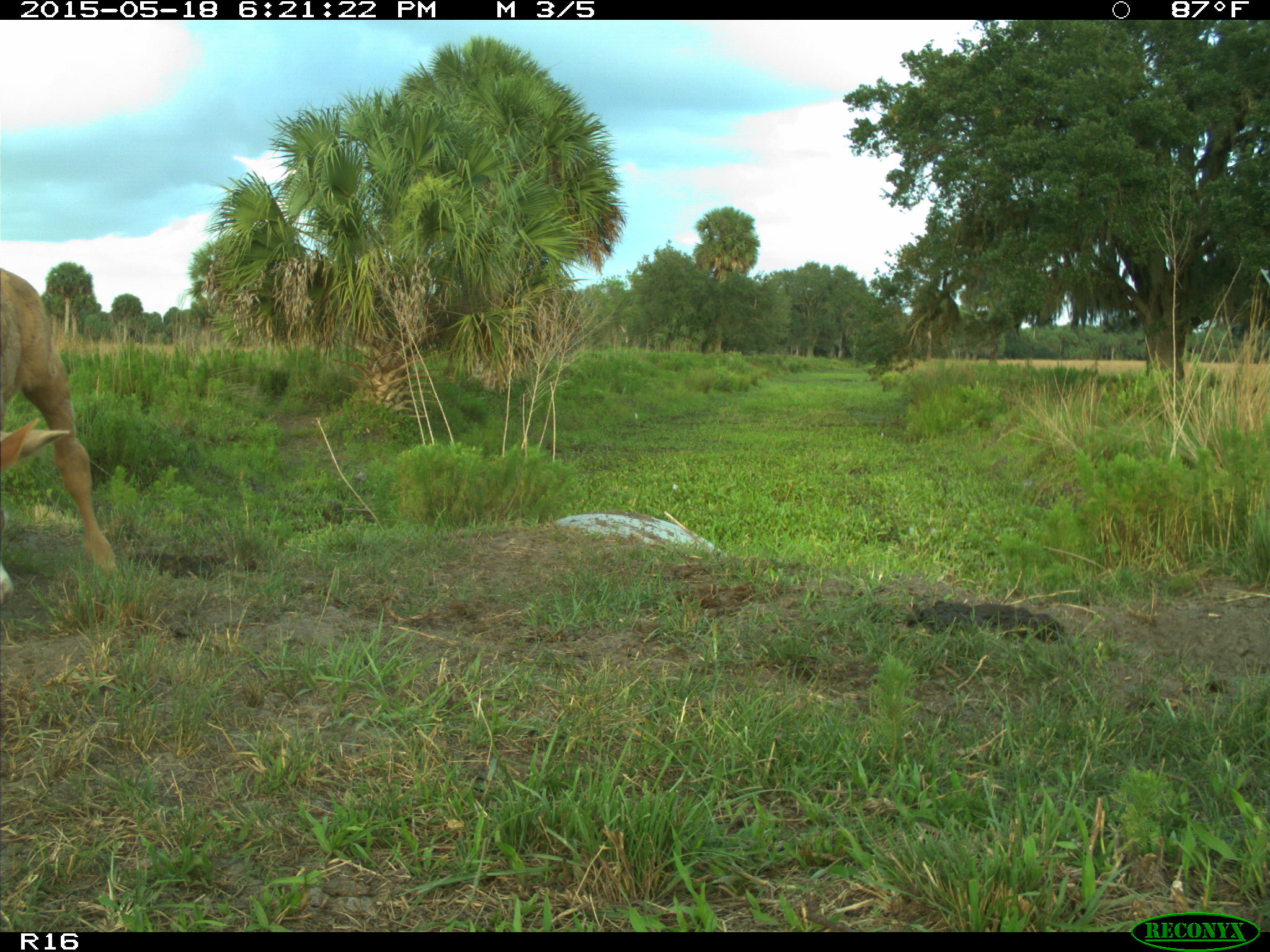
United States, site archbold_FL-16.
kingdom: Animalia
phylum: Chordata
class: Mammalia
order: Artiodactyla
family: Bovidae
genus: Bos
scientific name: Bos taurus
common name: domestic cow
Bos taurus (domestic cow).